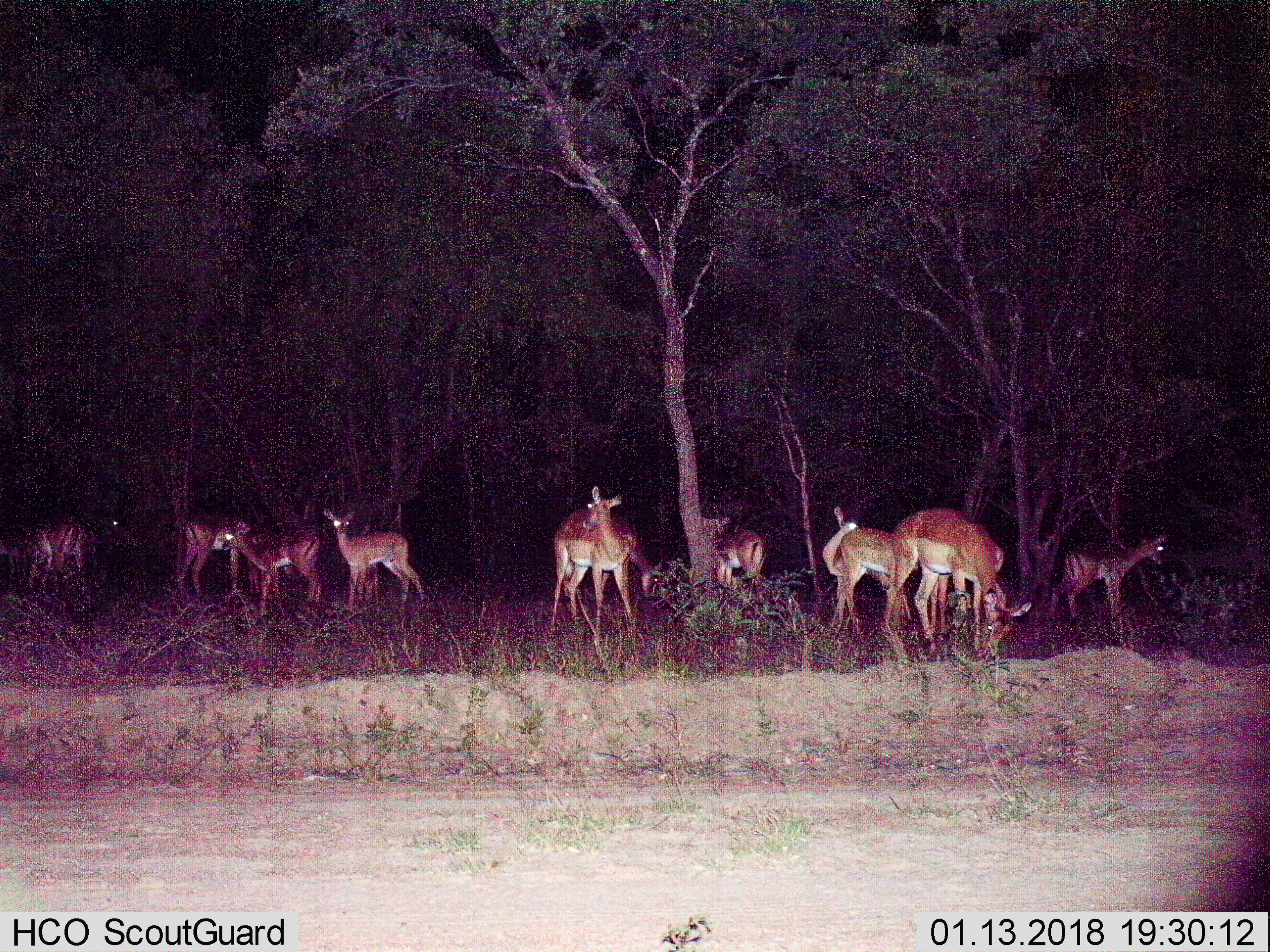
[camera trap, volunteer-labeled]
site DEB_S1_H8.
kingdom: Animalia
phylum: Chordata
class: Mammalia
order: Artiodactyla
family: Bovidae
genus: Aepyceros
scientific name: Aepyceros melampus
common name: impala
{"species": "impala (Aepyceros melampus)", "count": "11-50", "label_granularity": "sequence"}